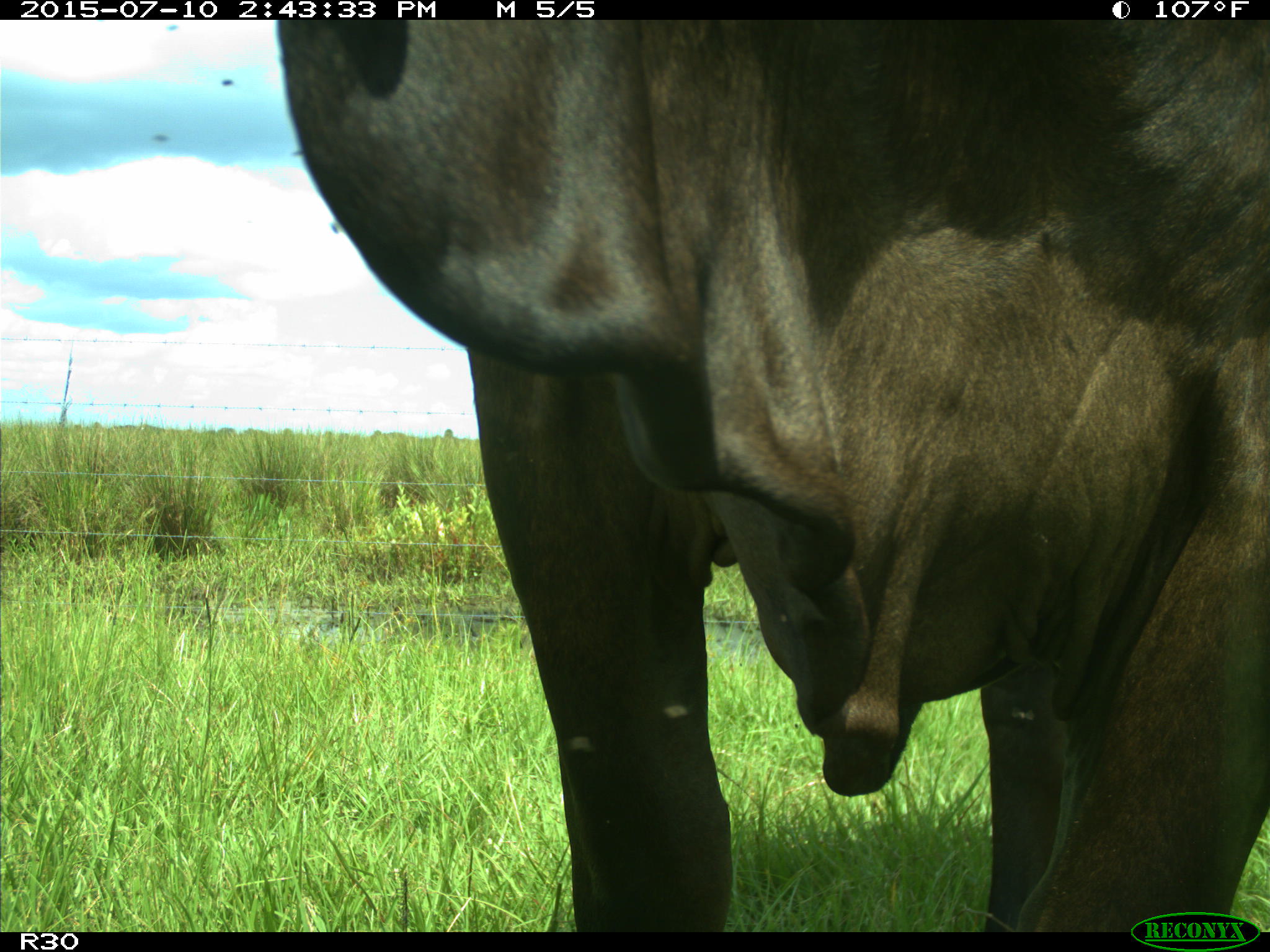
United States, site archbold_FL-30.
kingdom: Animalia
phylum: Chordata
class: Mammalia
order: Artiodactyla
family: Bovidae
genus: Bos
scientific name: Bos taurus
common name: domestic cow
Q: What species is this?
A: Bos taurus (domestic cow).